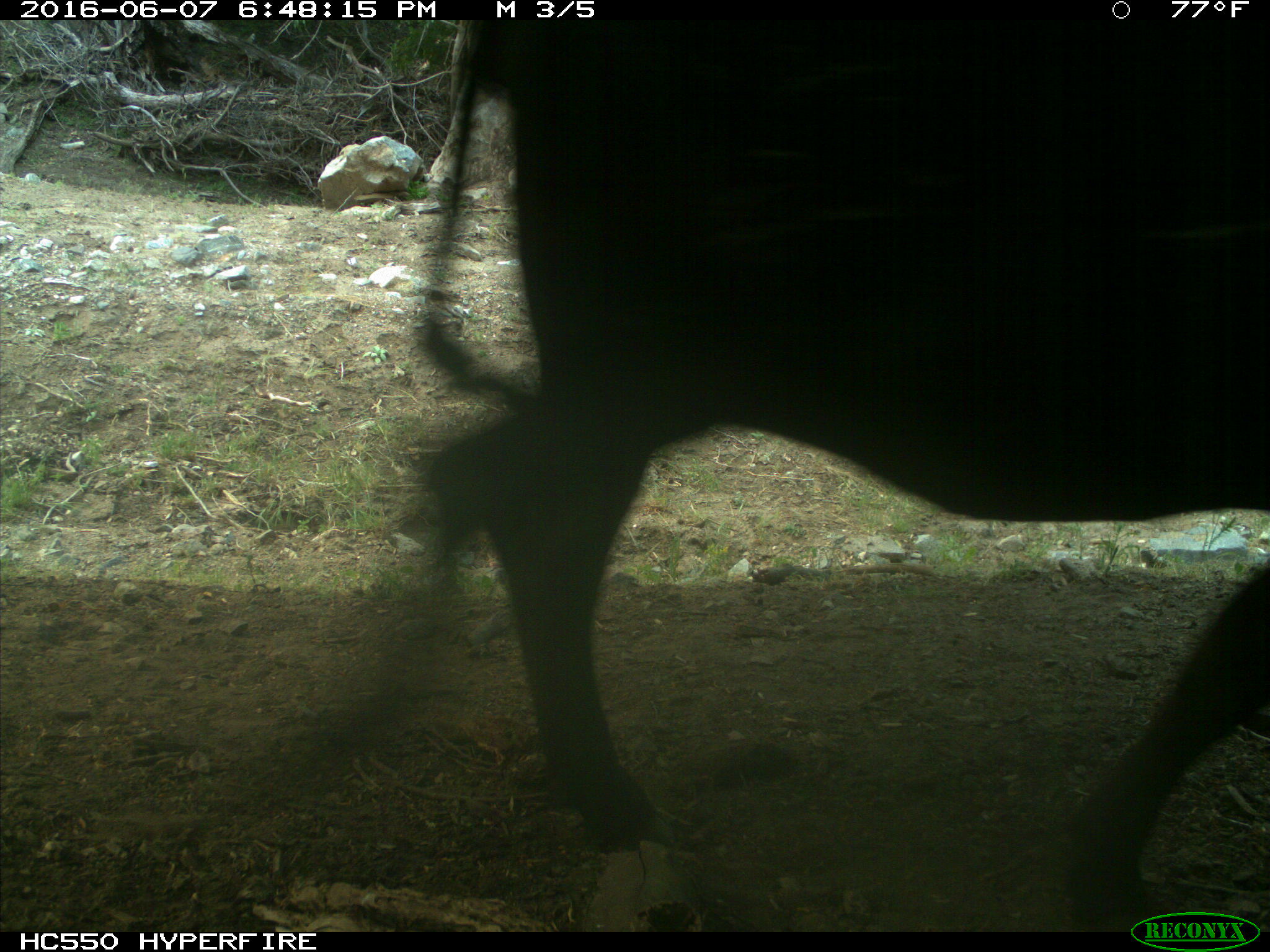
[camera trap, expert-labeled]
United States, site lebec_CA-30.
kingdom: Animalia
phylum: Chordata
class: Mammalia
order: Artiodactyla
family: Bovidae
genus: Bos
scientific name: Bos taurus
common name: domestic cow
Bos taurus (domestic cow).